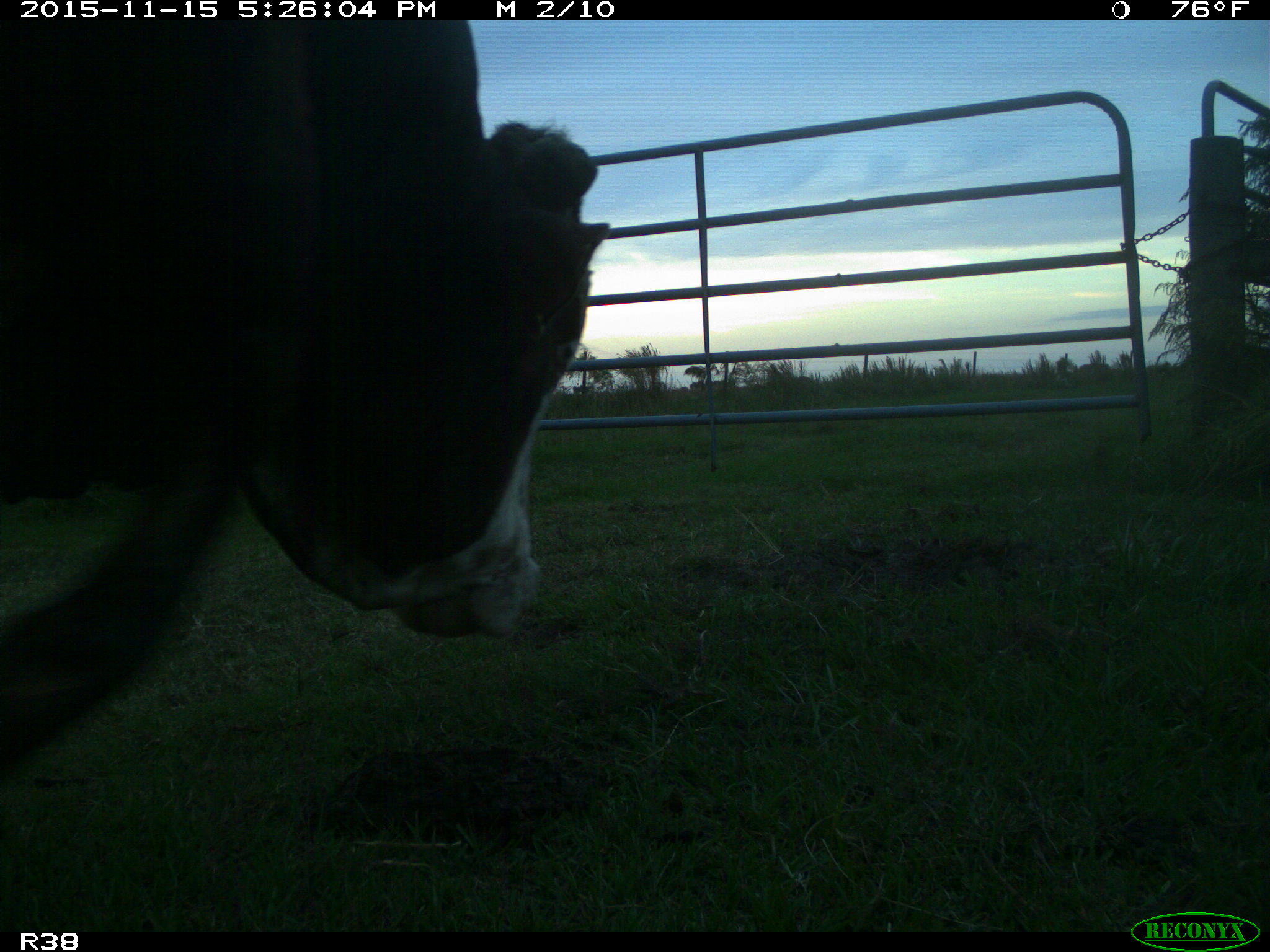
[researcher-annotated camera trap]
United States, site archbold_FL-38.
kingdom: Animalia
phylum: Chordata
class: Mammalia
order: Artiodactyla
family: Bovidae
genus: Bos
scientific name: Bos taurus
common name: domestic cow